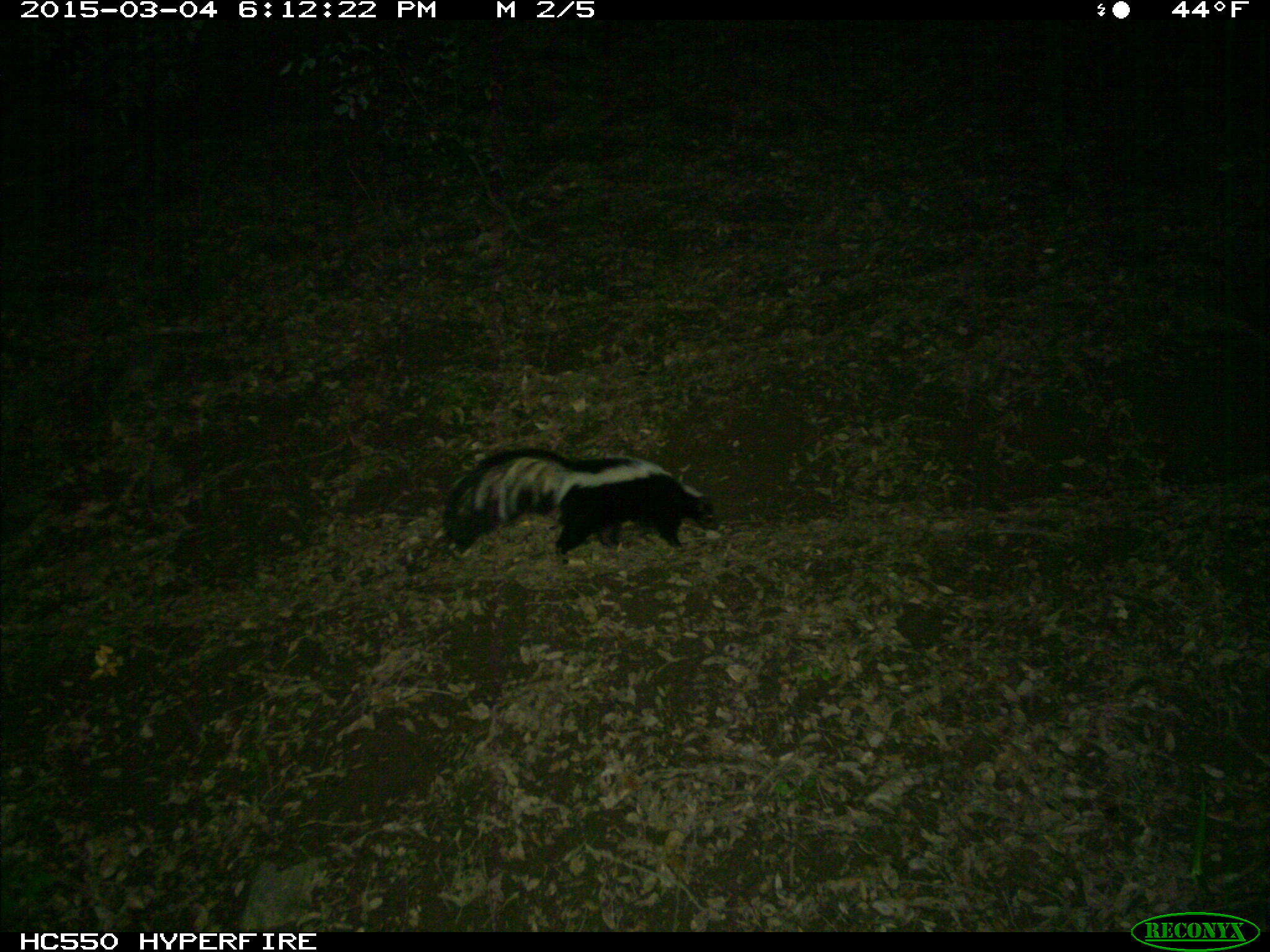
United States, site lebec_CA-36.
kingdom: Animalia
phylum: Chordata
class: Mammalia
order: Carnivora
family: Mephitidae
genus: Mephitis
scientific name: Mephitis mephitis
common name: striped skunk